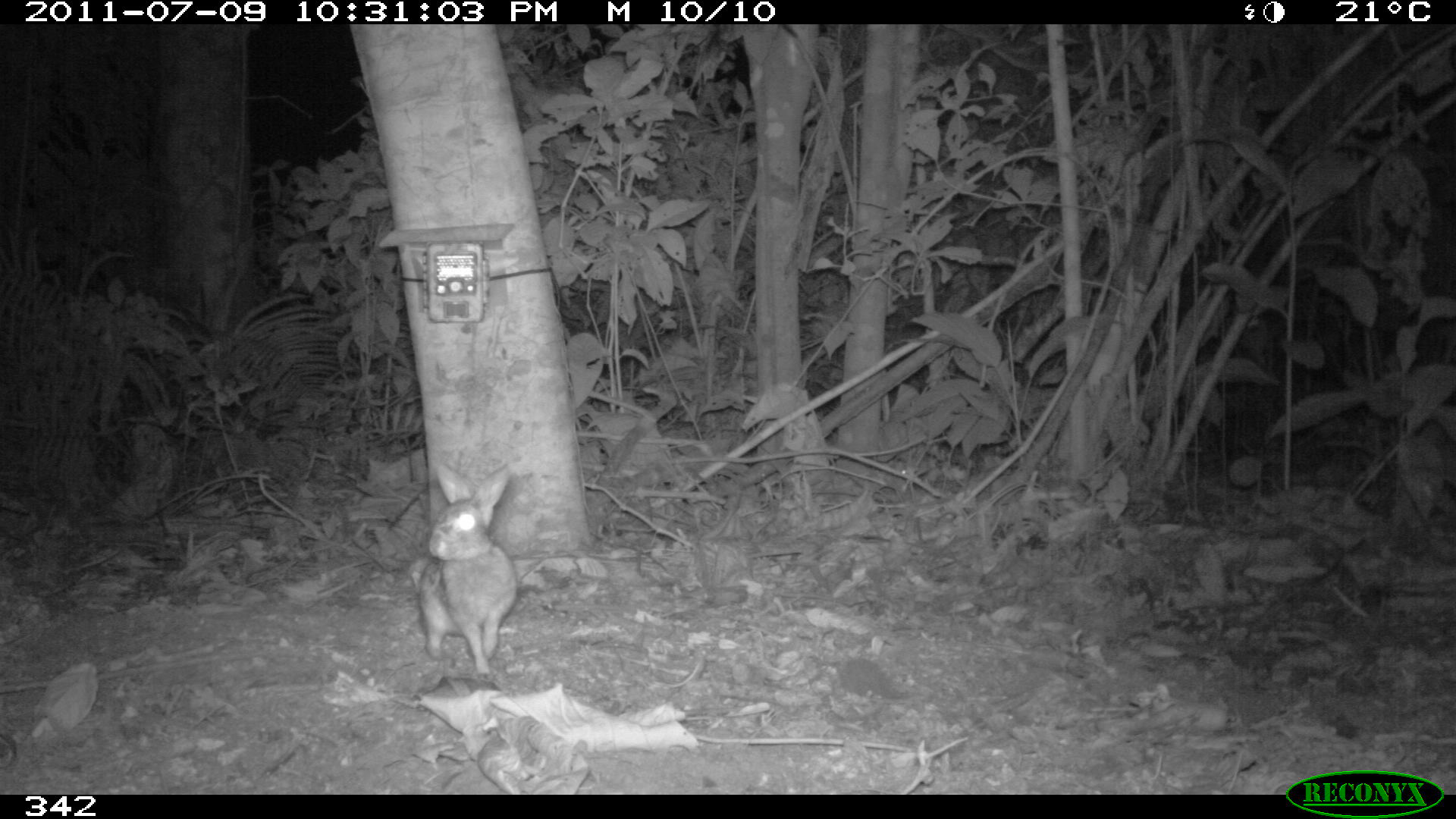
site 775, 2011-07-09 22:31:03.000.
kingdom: Animalia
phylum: Chordata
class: Mammalia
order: Lagomorpha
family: Leporidae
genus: Sylvilagus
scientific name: Sylvilagus brasiliensis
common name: tapeti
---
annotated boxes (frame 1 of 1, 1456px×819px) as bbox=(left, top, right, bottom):
sylvilagus brasiliensis: bbox=(411, 461, 517, 677)